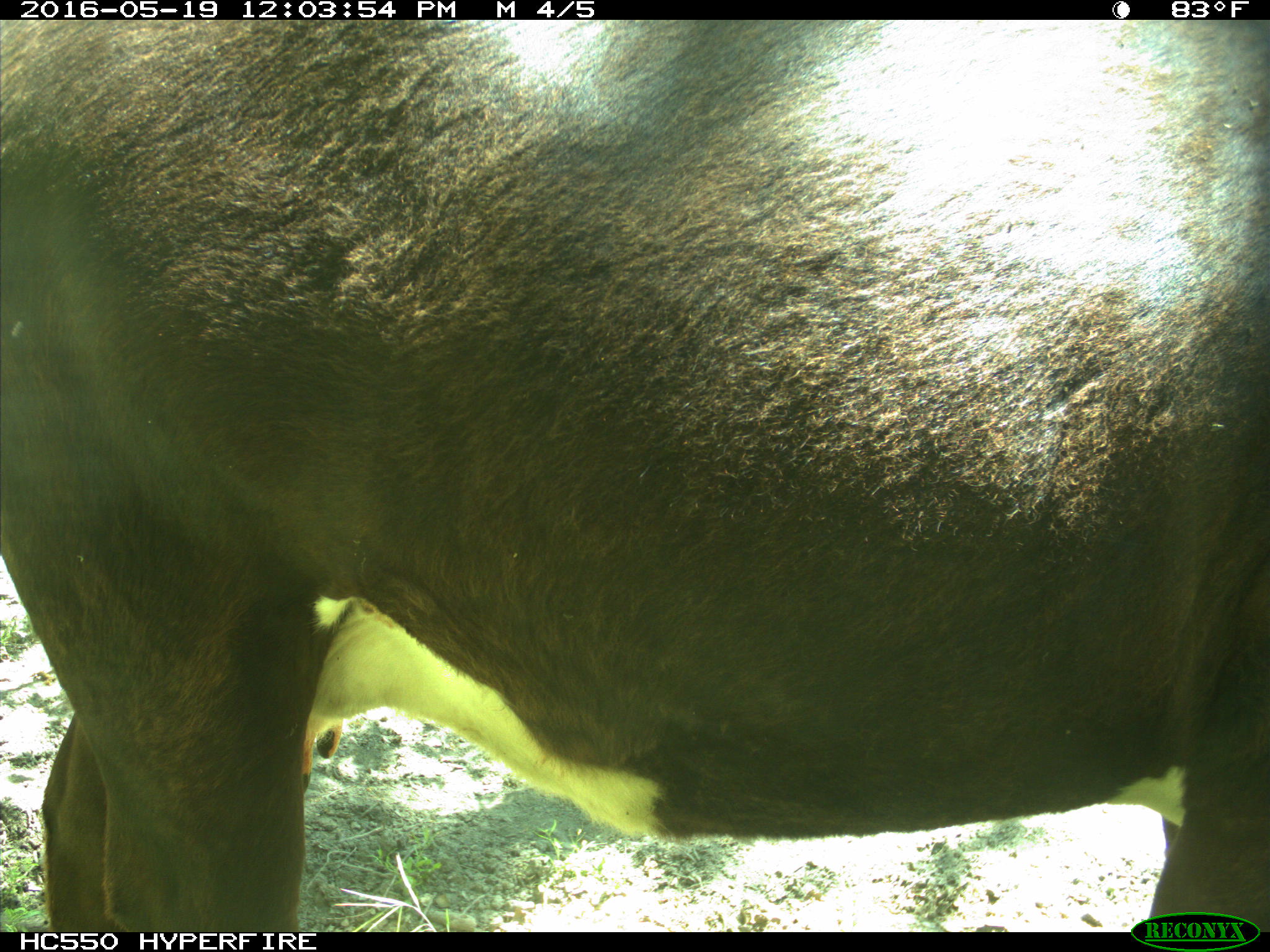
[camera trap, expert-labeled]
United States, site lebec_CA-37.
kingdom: Animalia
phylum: Chordata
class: Mammalia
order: Artiodactyla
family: Bovidae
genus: Bos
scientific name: Bos taurus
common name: domestic cow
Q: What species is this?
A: Bos taurus (domestic cow).